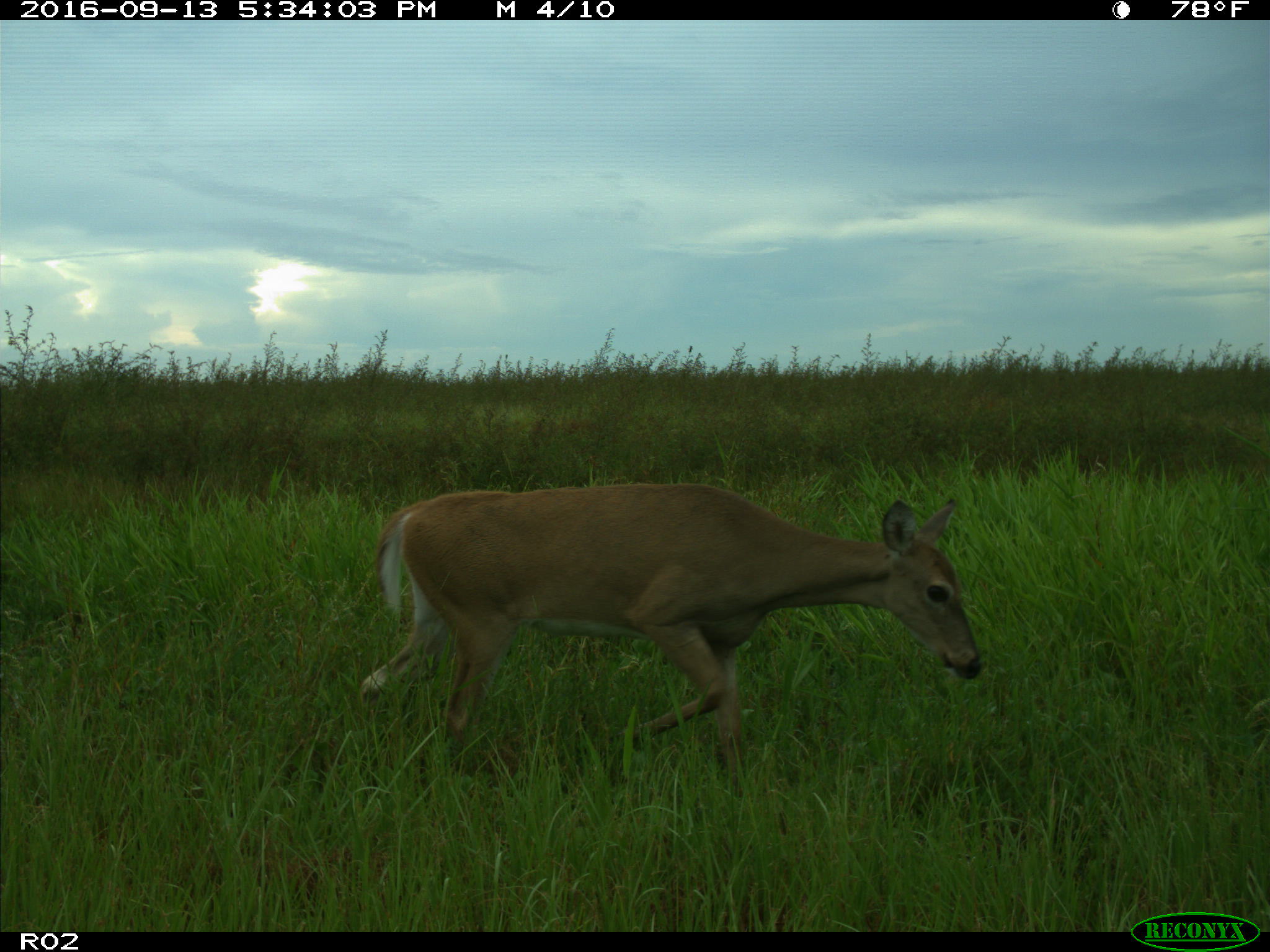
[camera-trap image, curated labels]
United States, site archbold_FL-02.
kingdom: Animalia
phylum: Chordata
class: Mammalia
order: Artiodactyla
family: Cervidae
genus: Odocoileus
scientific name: Odocoileus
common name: deer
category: unidentified deer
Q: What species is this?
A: Unidentified deer (deer) (Odocoileus).